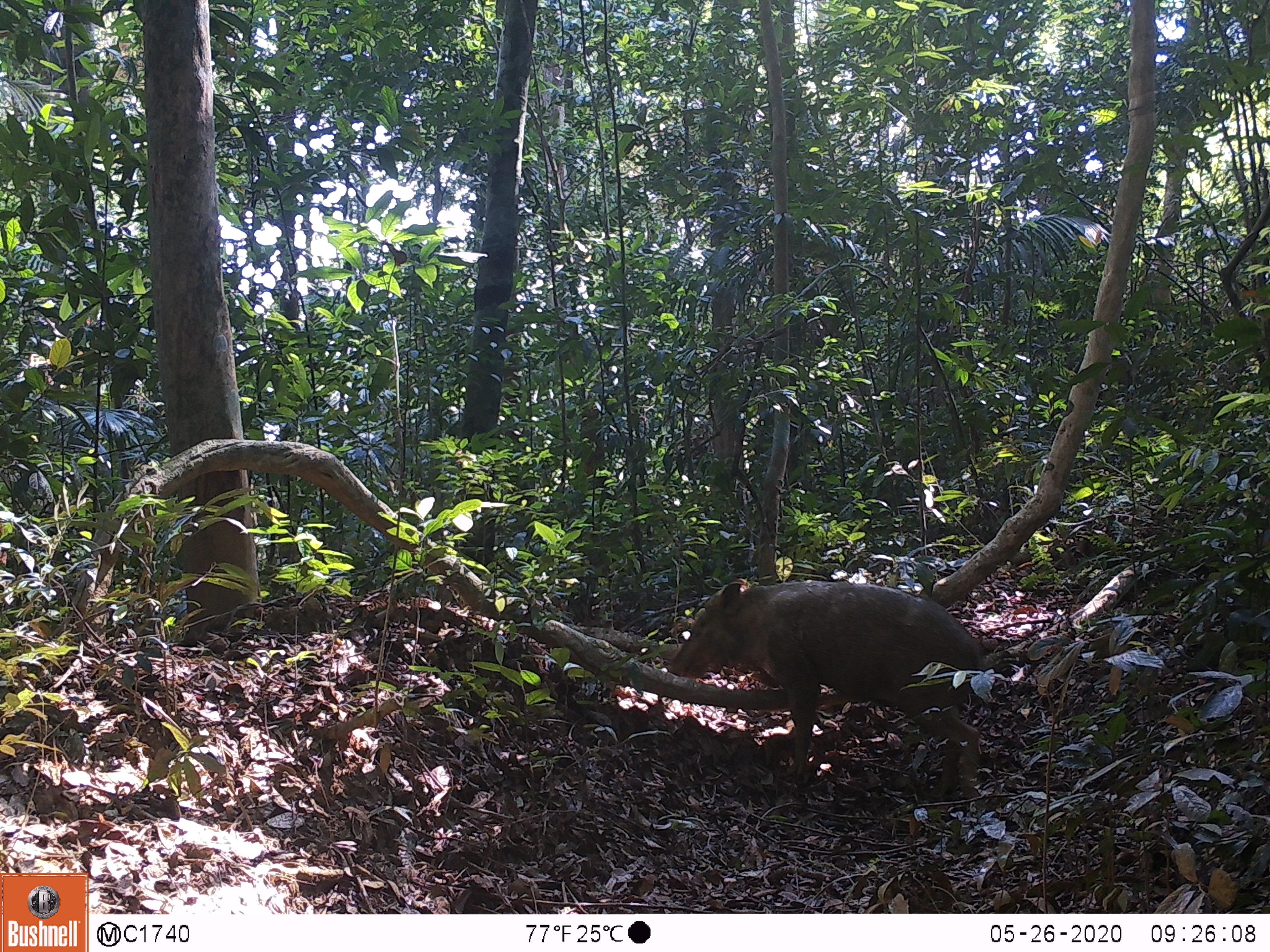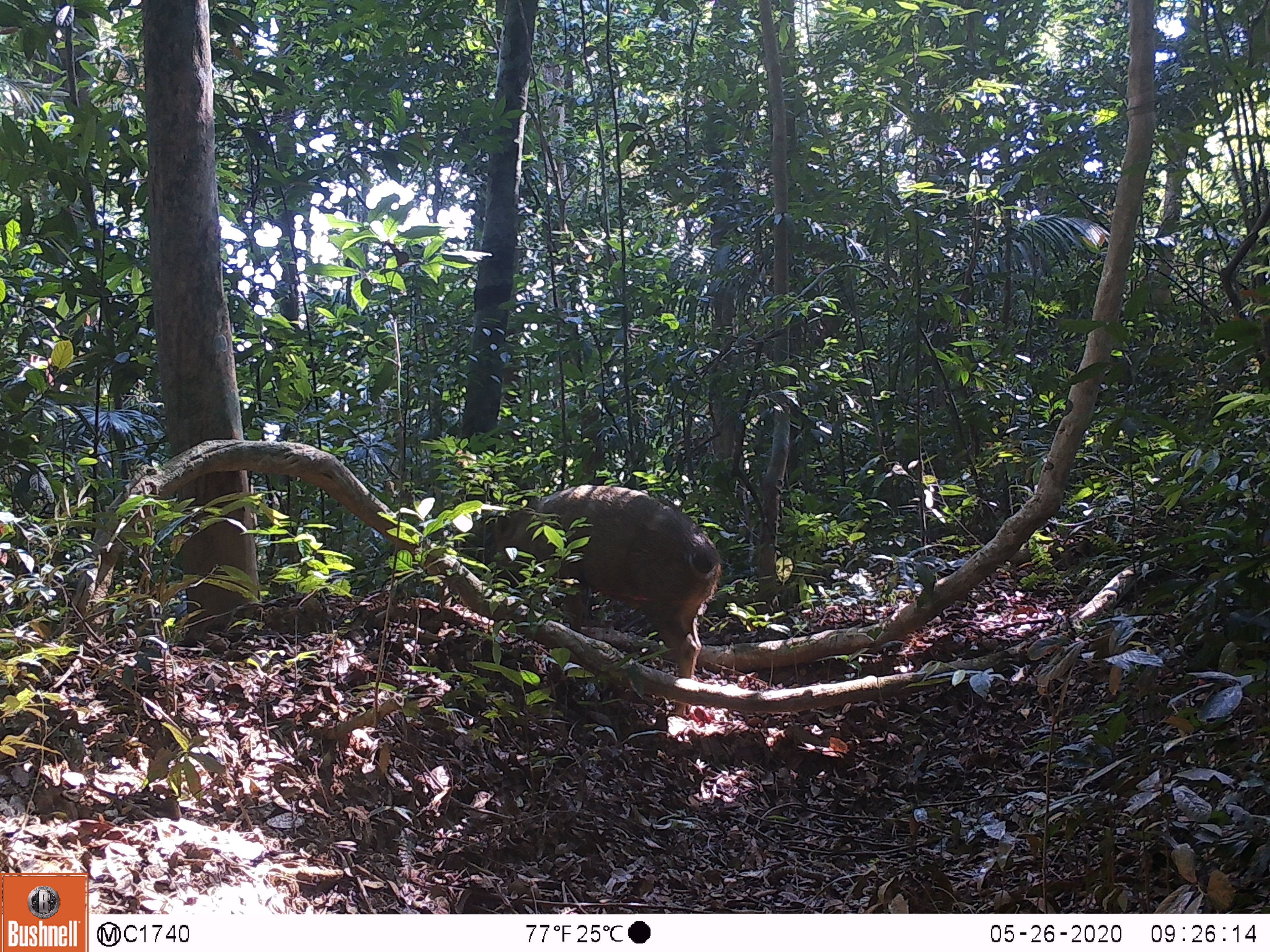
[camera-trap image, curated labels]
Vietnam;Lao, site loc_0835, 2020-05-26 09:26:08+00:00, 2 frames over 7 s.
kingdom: Animalia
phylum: Chordata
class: Mammalia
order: Artiodactyla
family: Suidae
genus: Sus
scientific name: Sus scrofa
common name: eurasian wild pig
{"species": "eurasian wild pig (Sus scrofa)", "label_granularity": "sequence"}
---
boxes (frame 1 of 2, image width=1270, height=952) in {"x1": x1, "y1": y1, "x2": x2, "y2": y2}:
eurasian wild pig: {"x1": 666, "y1": 579, "x2": 999, "y2": 803}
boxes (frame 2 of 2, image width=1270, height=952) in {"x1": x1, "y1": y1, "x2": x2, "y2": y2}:
eurasian wild pig: {"x1": 491, "y1": 483, "x2": 721, "y2": 716}